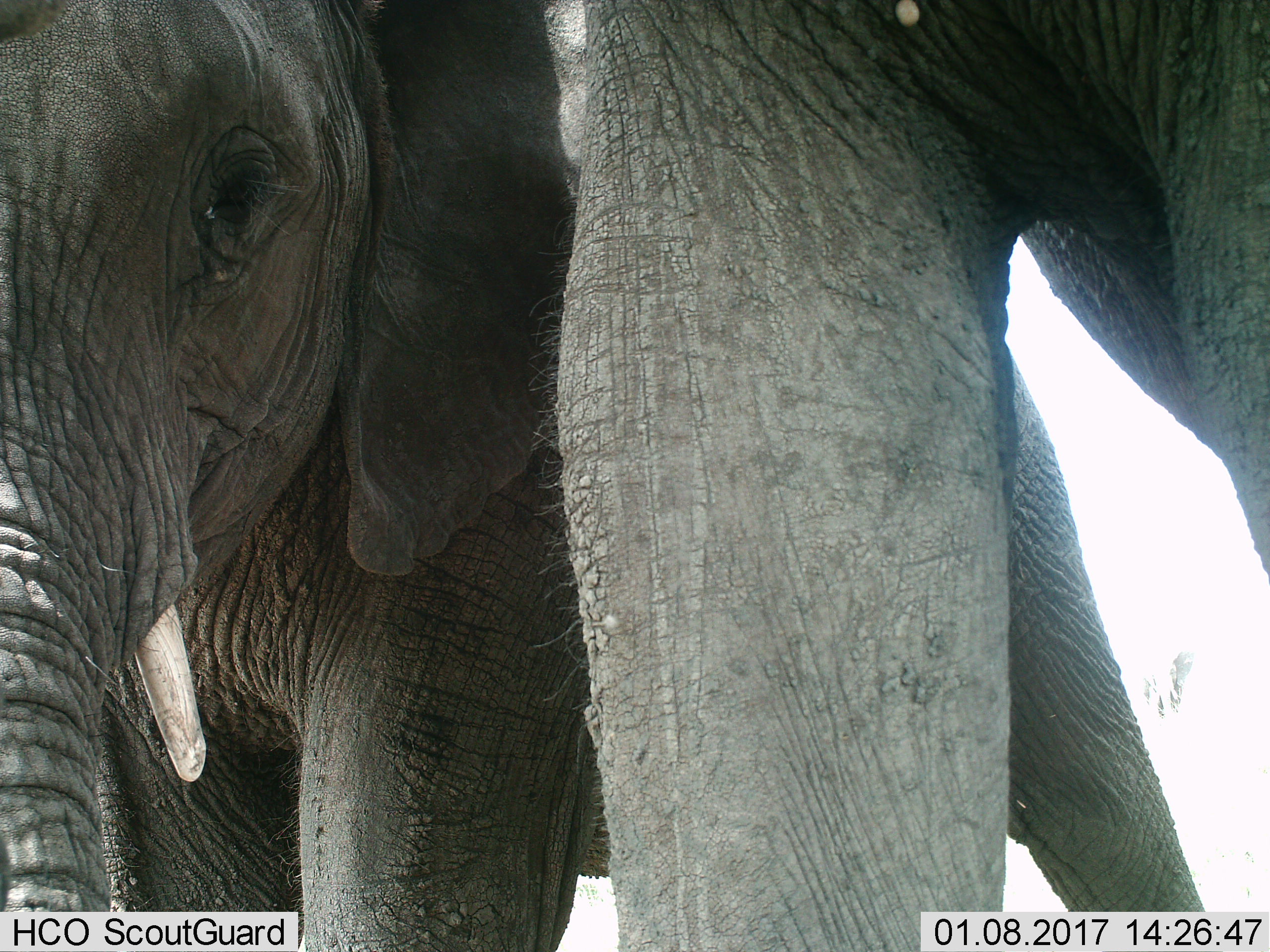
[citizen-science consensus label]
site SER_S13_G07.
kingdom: Animalia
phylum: Chordata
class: Mammalia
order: Proboscidea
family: Elephantidae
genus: Loxodonta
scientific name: Loxodonta africana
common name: african bush elephant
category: elephant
Elephant (african bush elephant) (Loxodonta africana), count 2. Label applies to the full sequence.